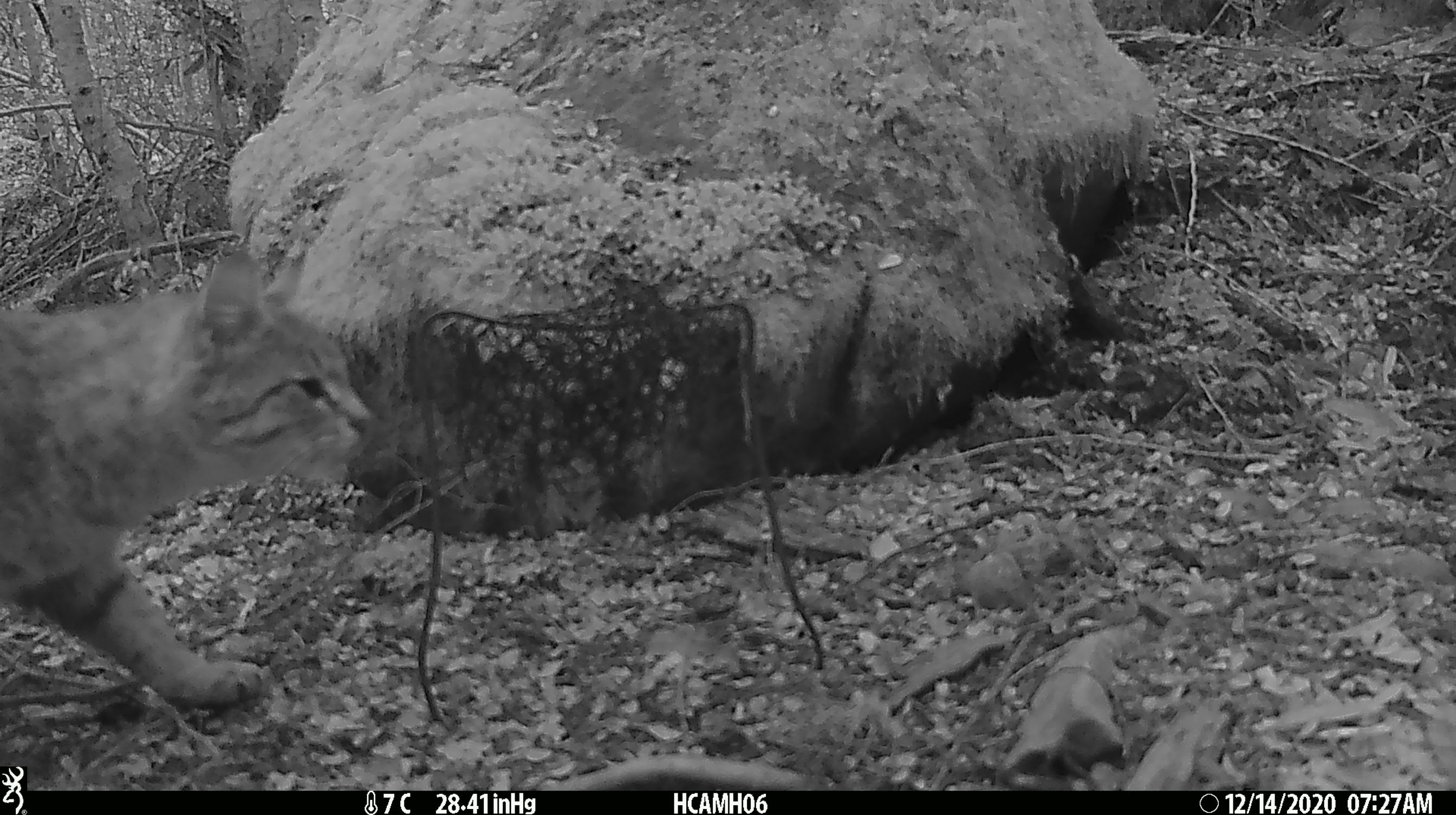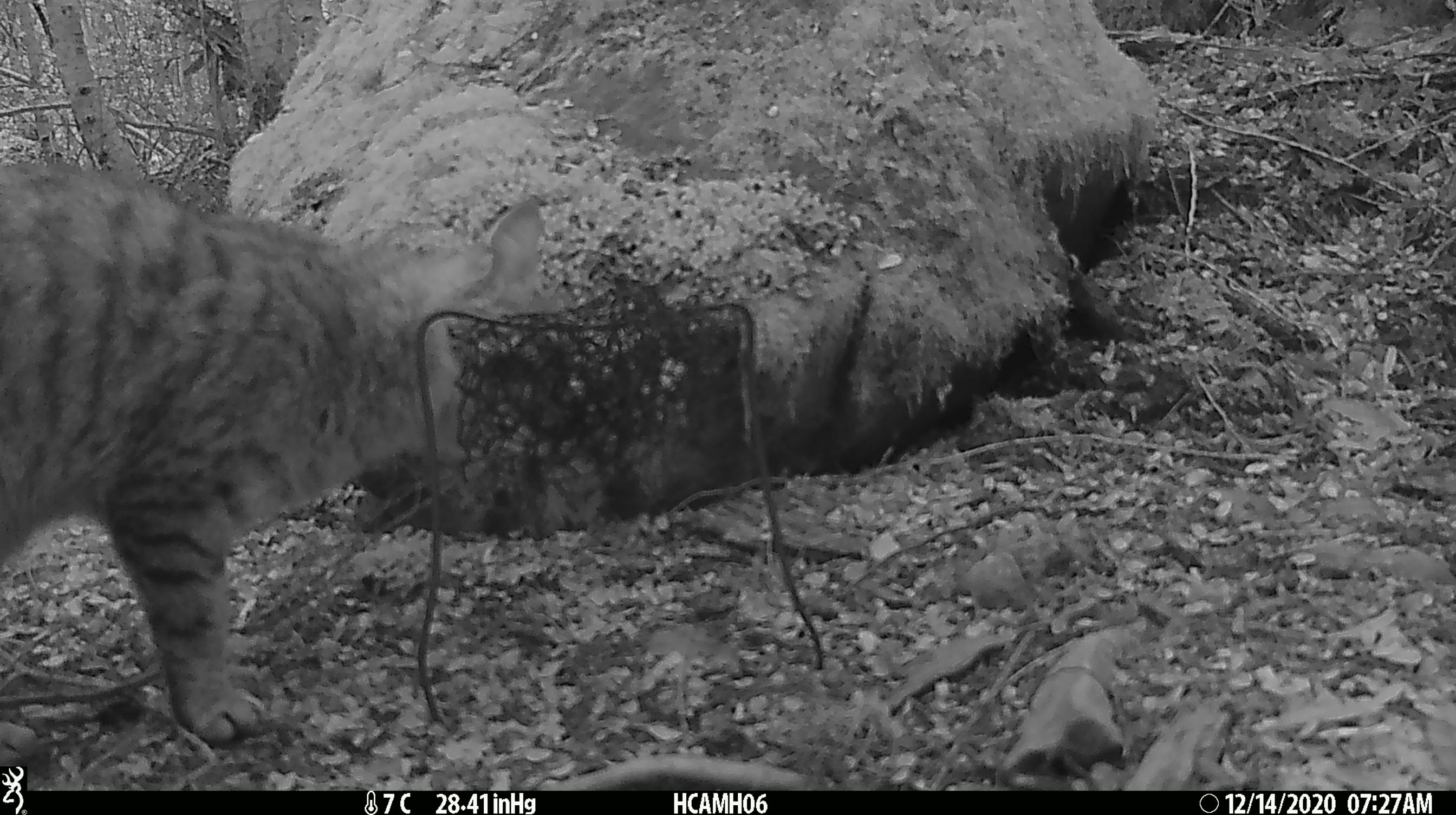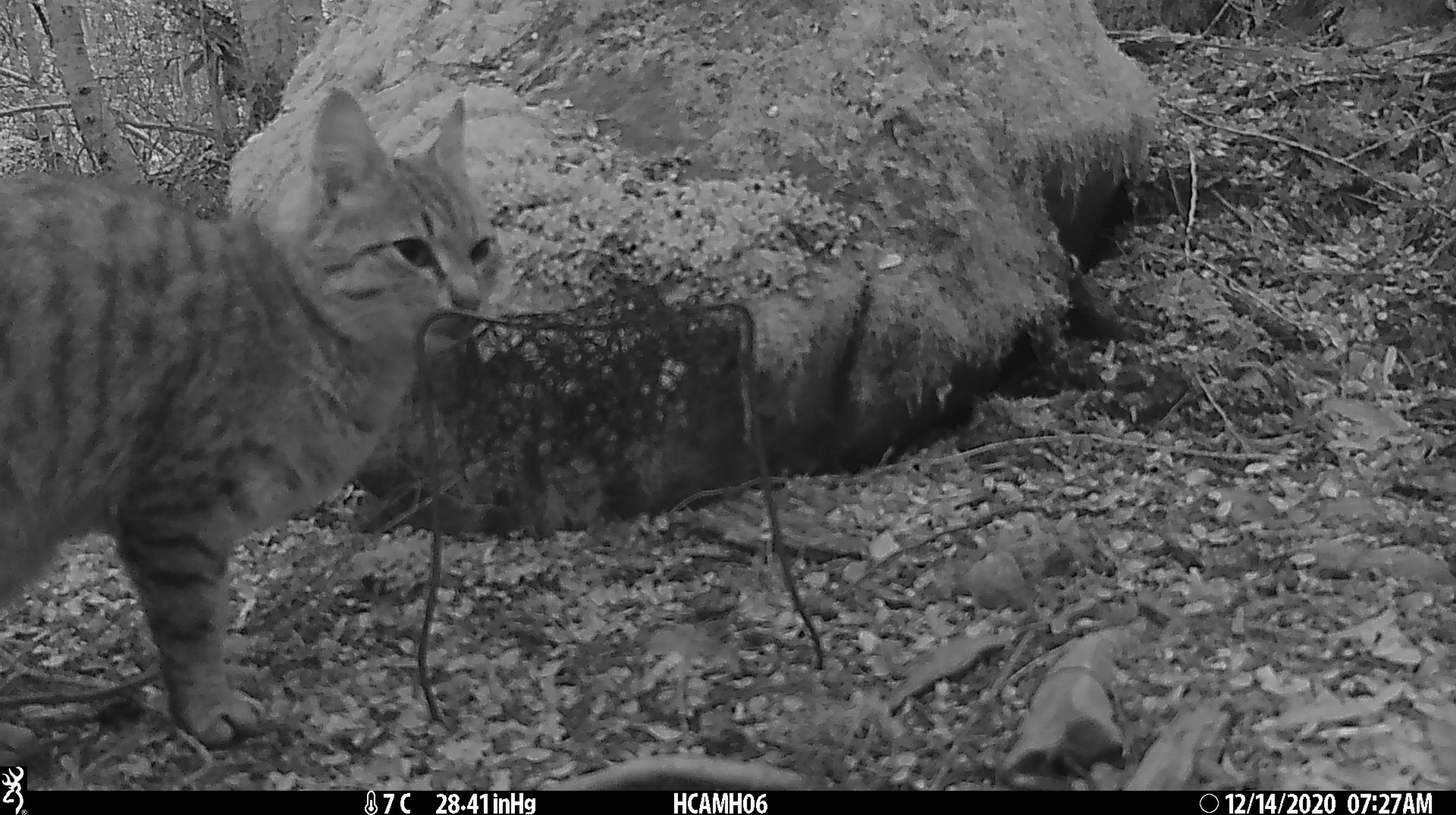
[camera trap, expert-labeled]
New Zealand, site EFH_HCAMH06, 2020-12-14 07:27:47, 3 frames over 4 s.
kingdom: Animalia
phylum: Chordata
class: Mammalia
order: Carnivora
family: Felidae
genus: Felis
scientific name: Felis catus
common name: domestic cat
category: cat